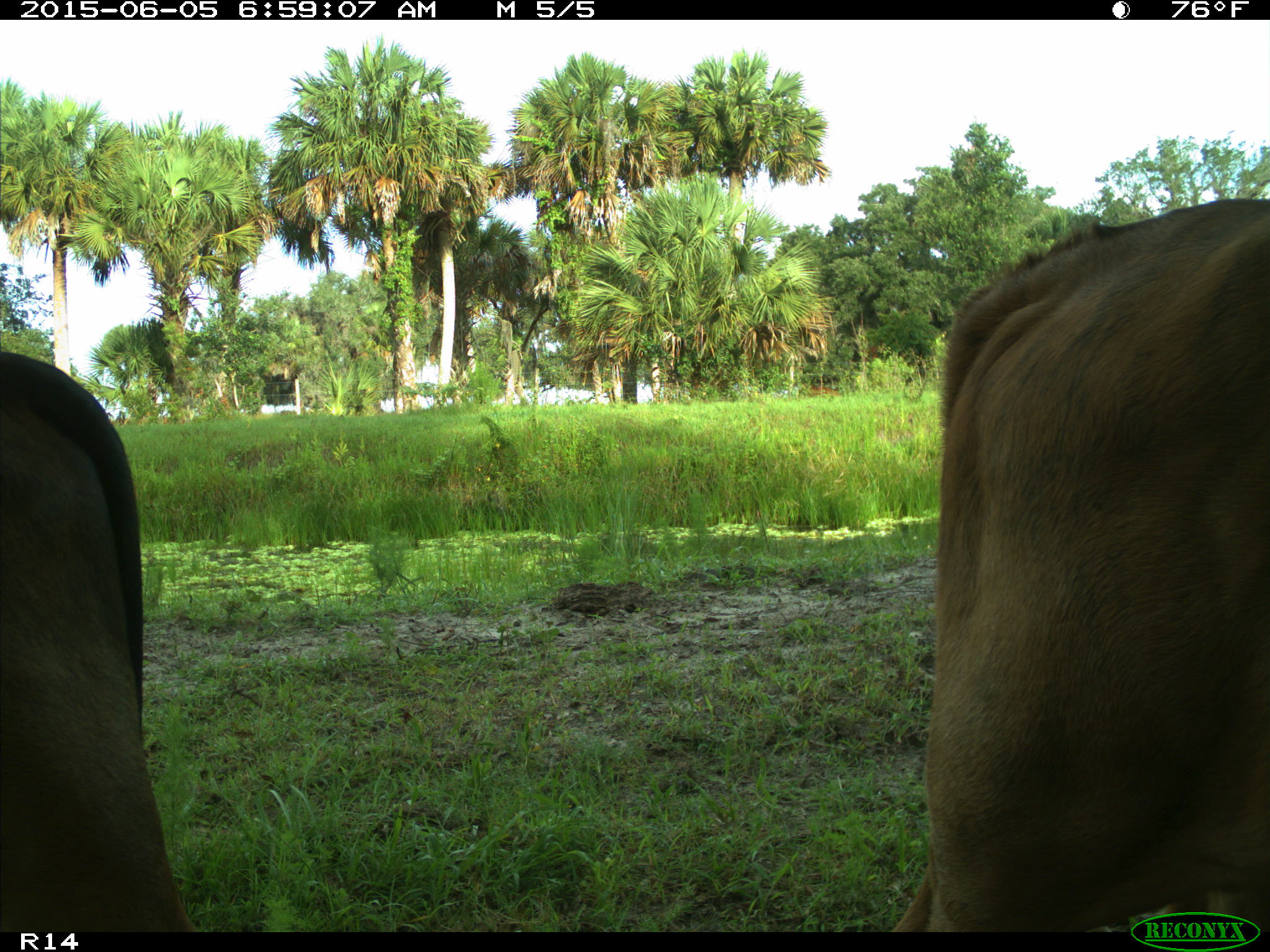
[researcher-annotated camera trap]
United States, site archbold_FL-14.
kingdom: Animalia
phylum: Chordata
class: Mammalia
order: Artiodactyla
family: Bovidae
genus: Bos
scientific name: Bos taurus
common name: domestic cow